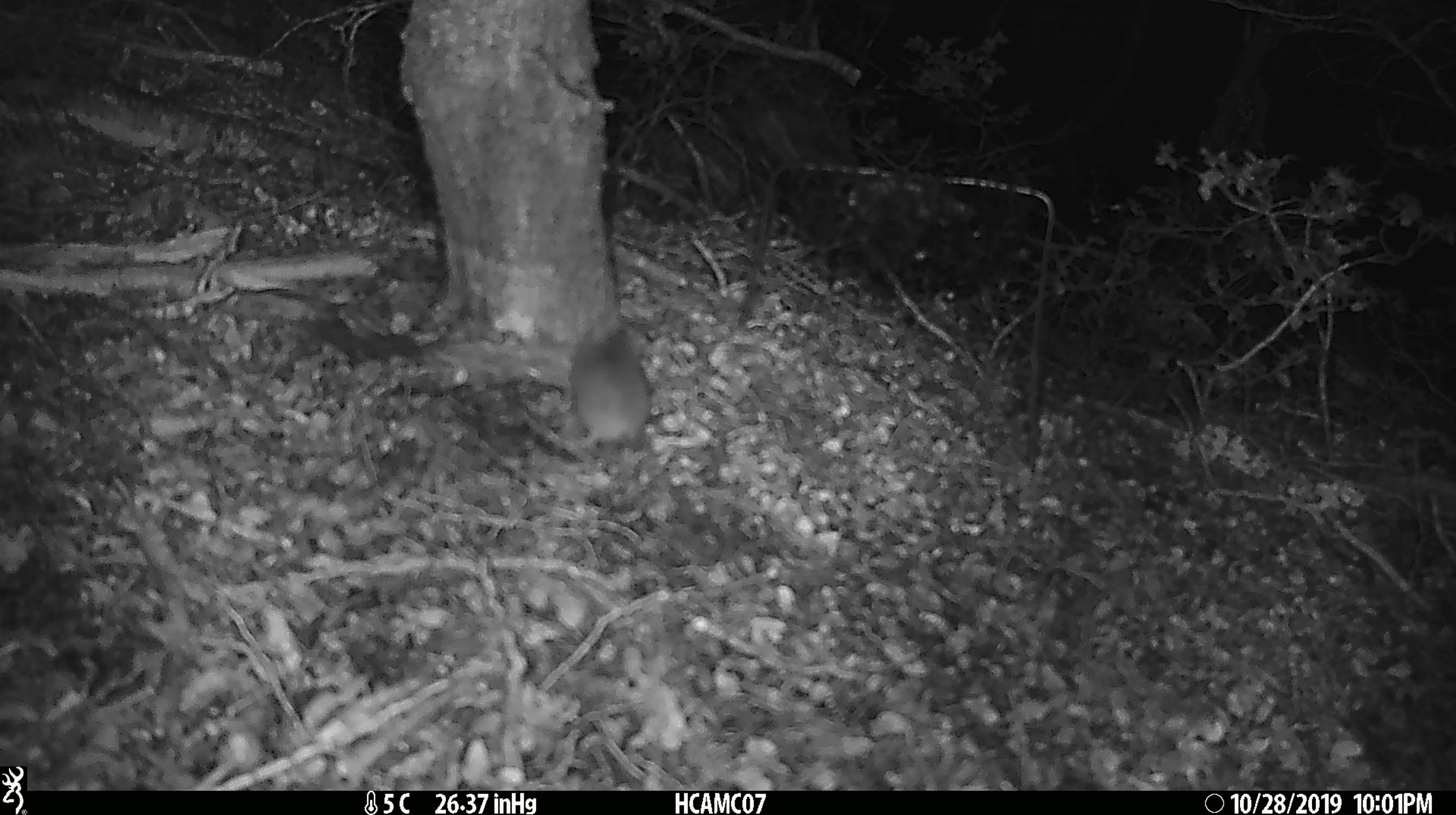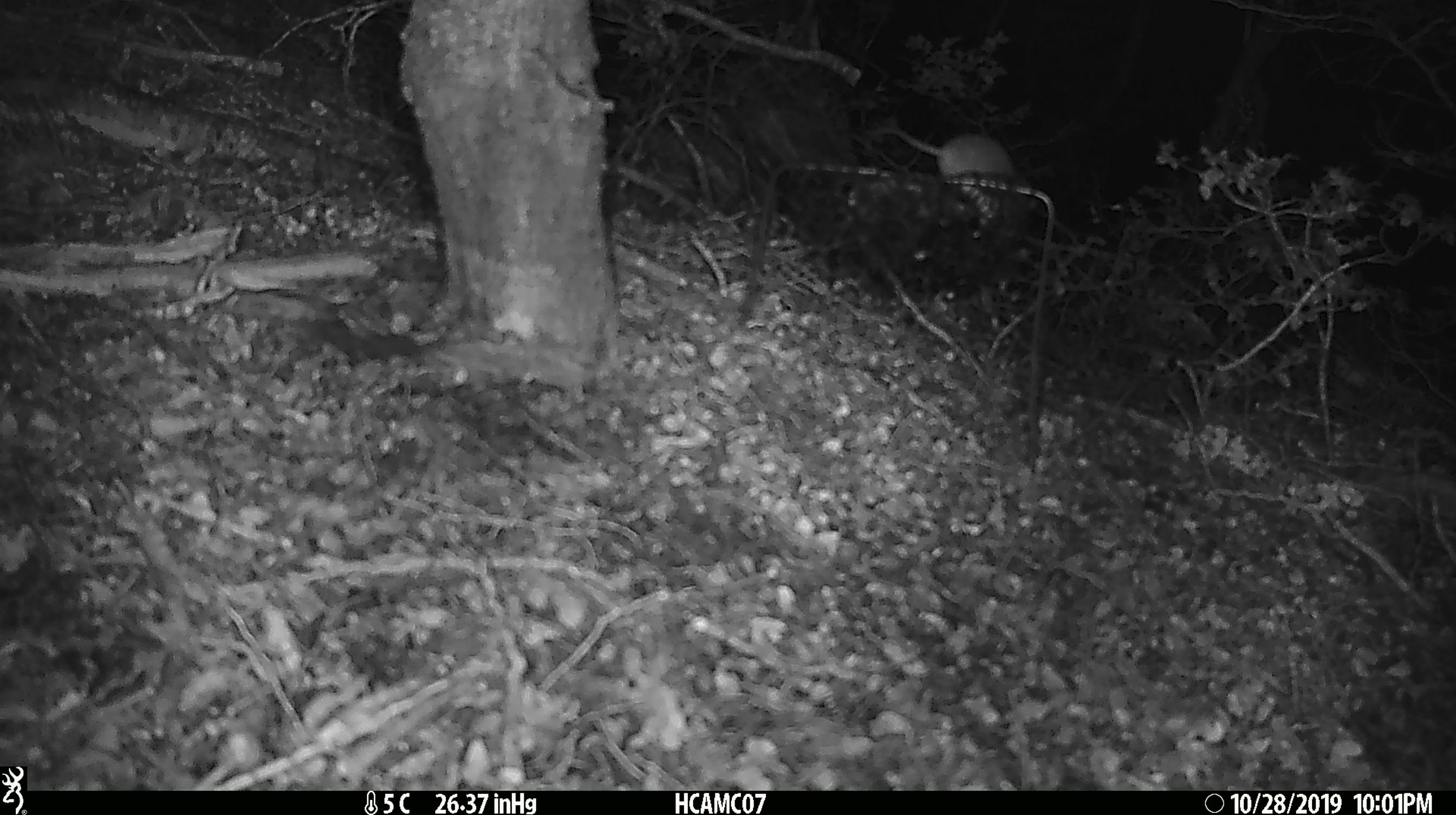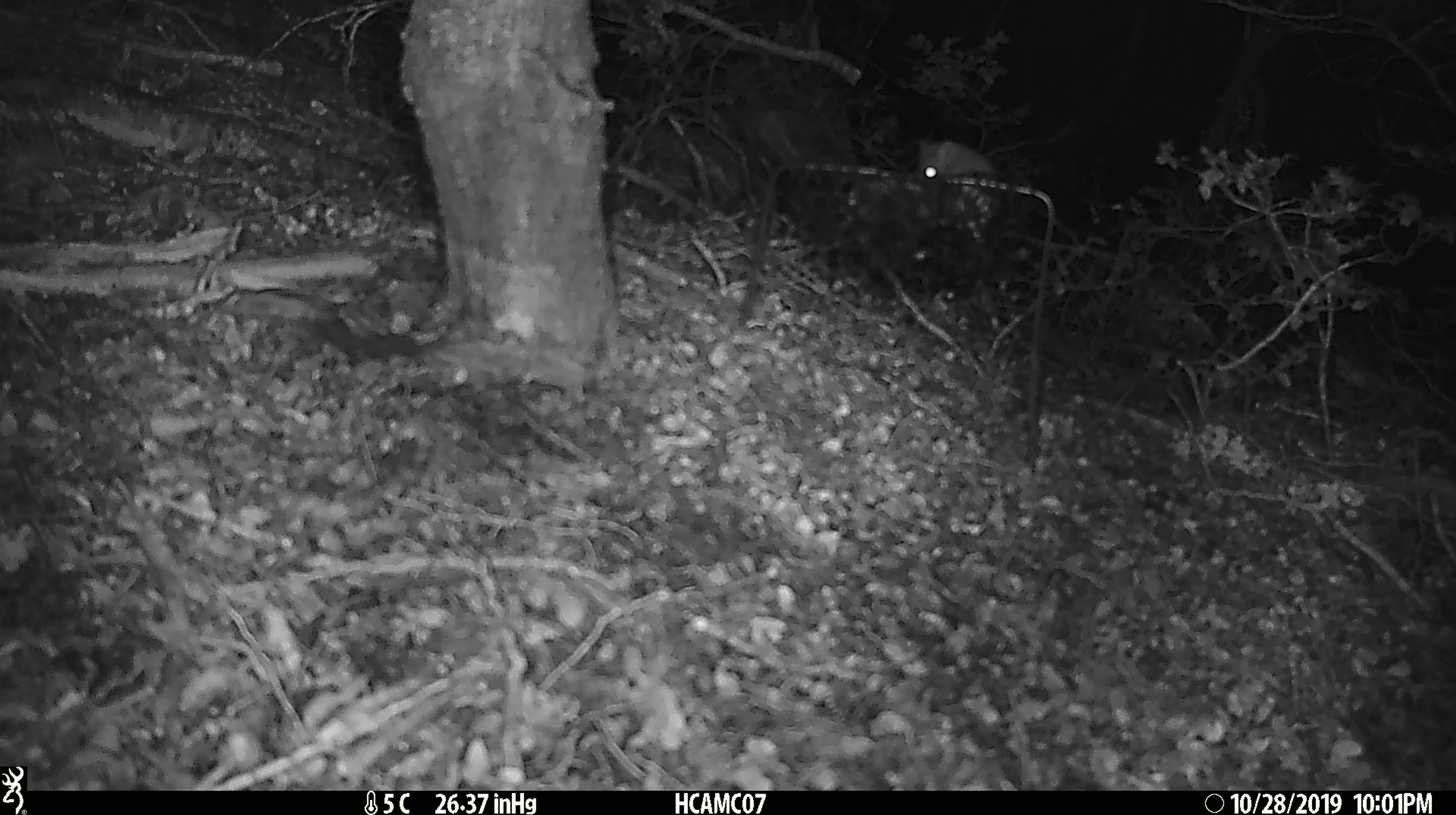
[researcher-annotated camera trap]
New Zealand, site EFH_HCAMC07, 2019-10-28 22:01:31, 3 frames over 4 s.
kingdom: Animalia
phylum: Chordata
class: Mammalia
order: Rodentia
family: Muridae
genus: Mus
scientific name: Mus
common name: mouse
Mouse (Mus).